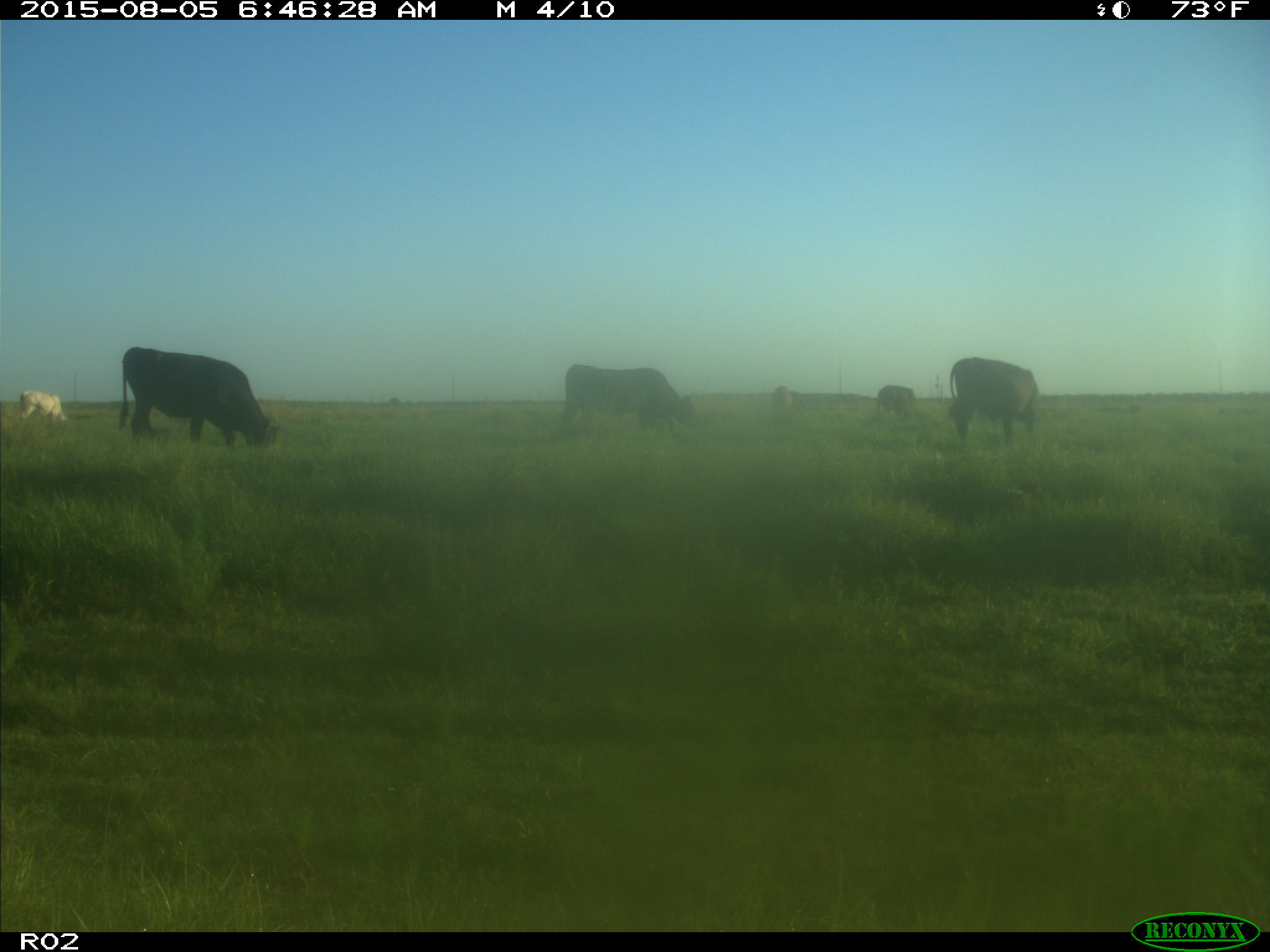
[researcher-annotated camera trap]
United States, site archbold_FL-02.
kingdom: Animalia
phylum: Chordata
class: Mammalia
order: Artiodactyla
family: Bovidae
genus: Bos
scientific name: Bos taurus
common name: domestic cow